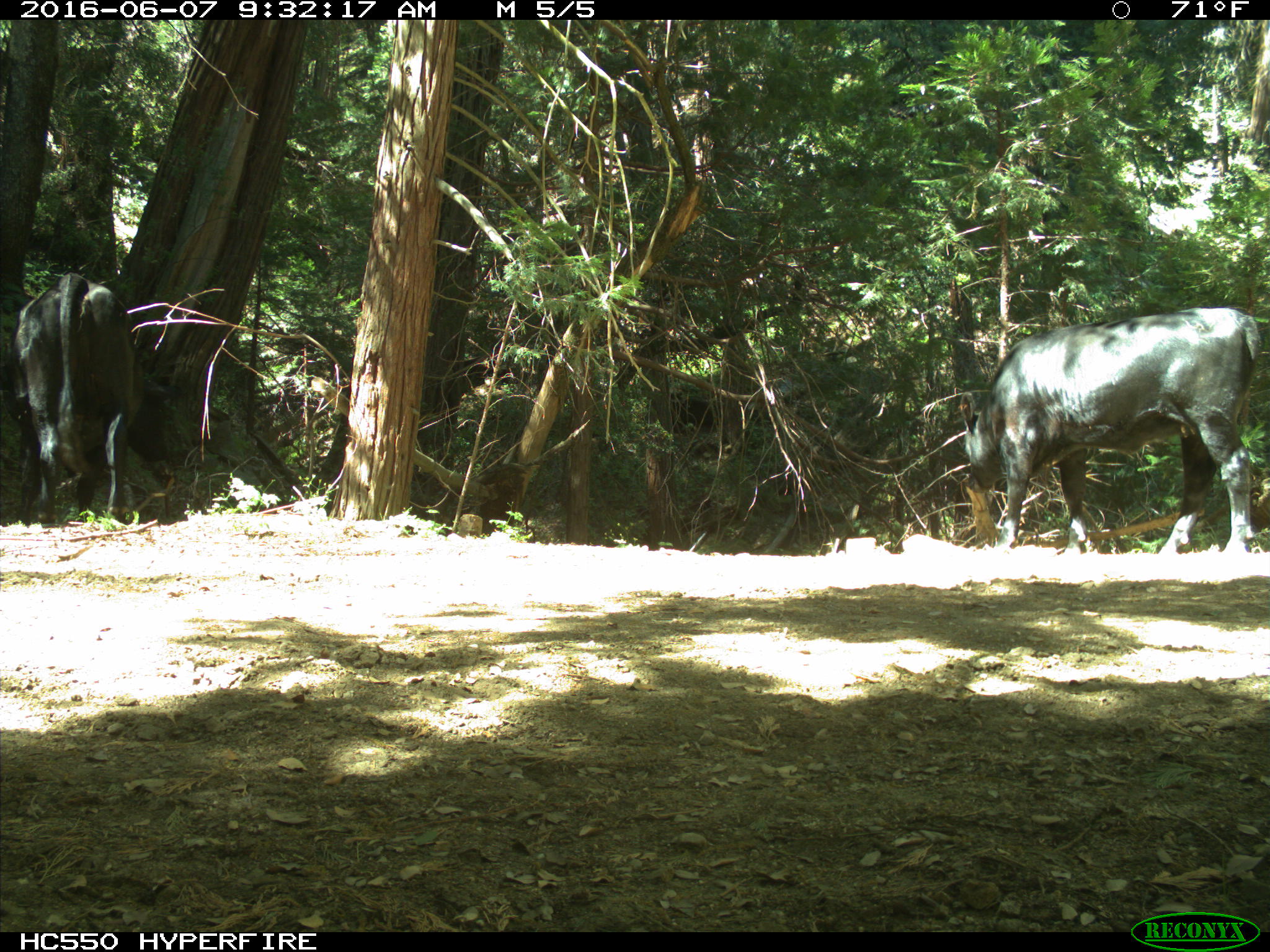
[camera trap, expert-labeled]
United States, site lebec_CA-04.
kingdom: Animalia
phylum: Chordata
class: Mammalia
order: Artiodactyla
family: Bovidae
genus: Bos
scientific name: Bos taurus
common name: domestic cow